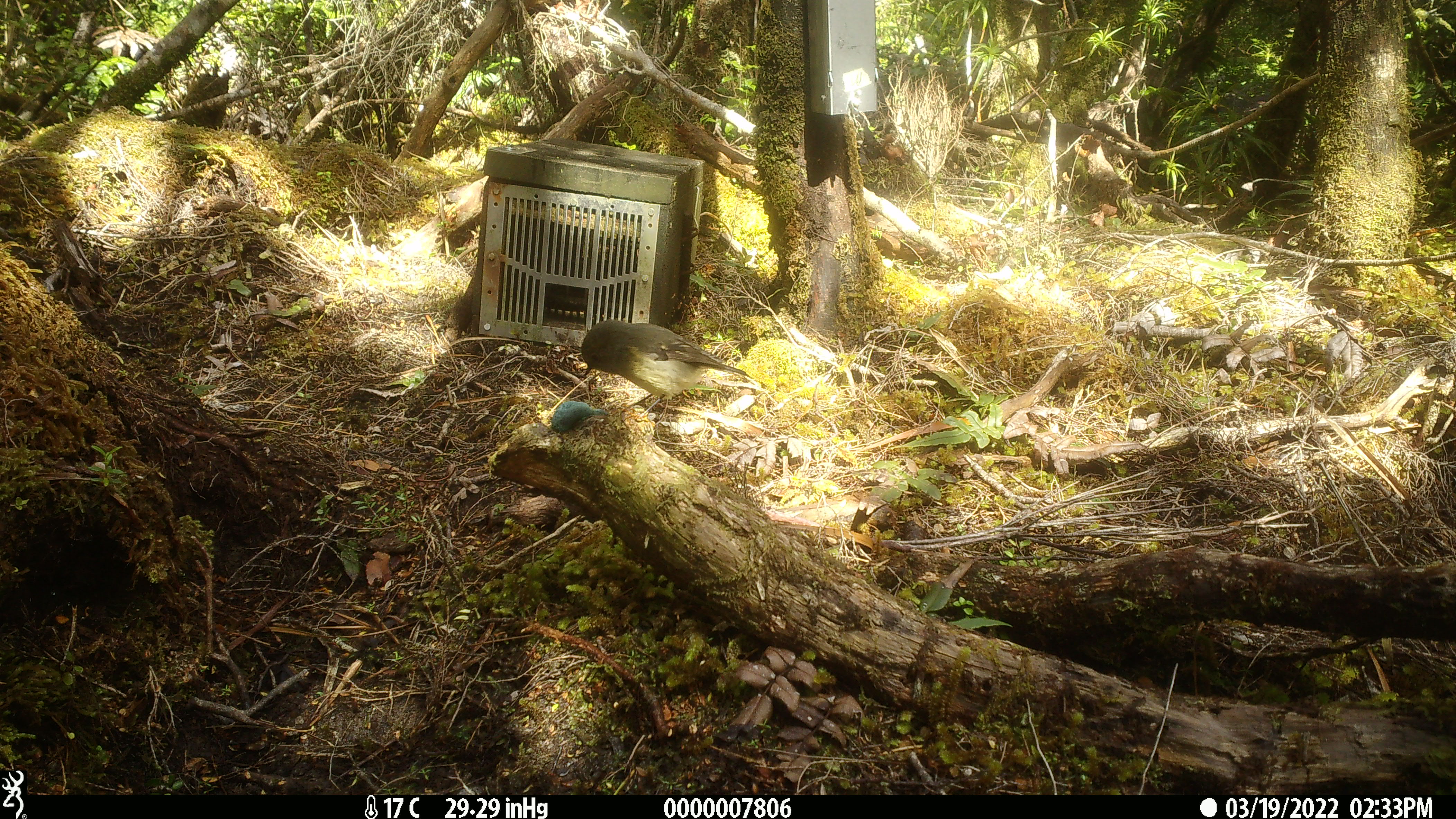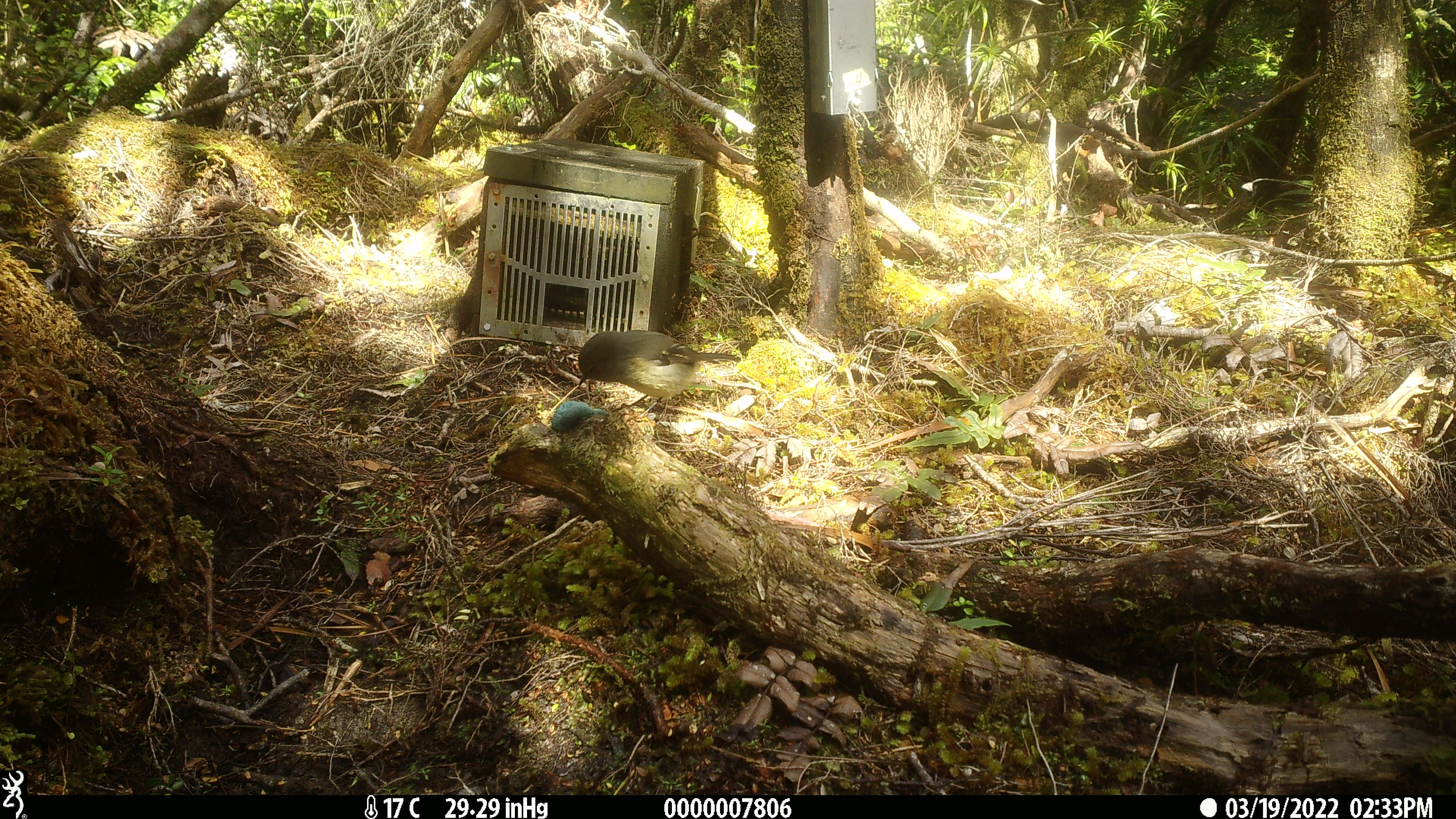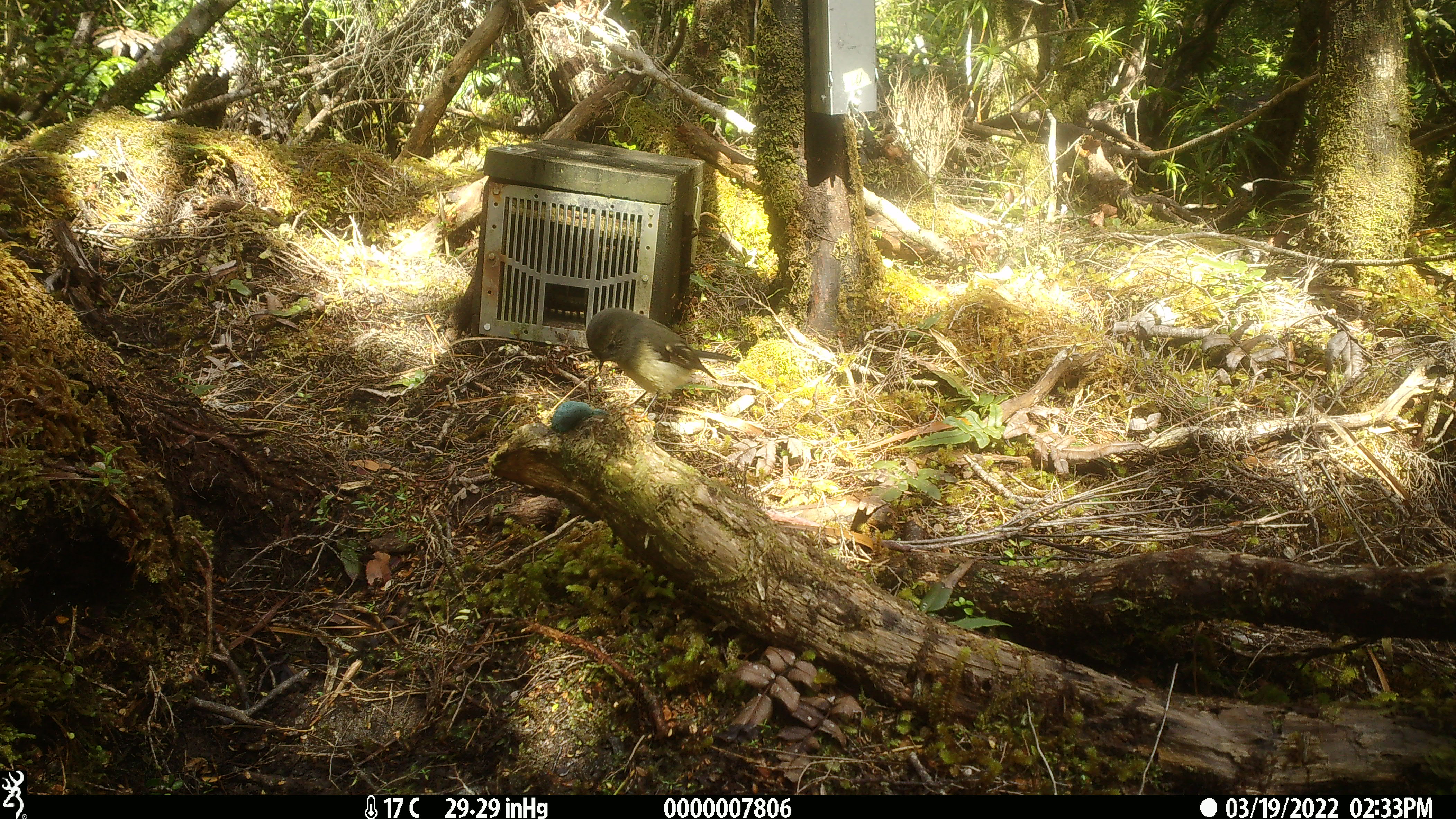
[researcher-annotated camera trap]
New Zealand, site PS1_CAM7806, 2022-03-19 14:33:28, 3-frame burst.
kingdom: Animalia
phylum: Chordata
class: Aves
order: Passeriformes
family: Petroicidae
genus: Petroica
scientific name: Petroica macrocephala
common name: tomtit